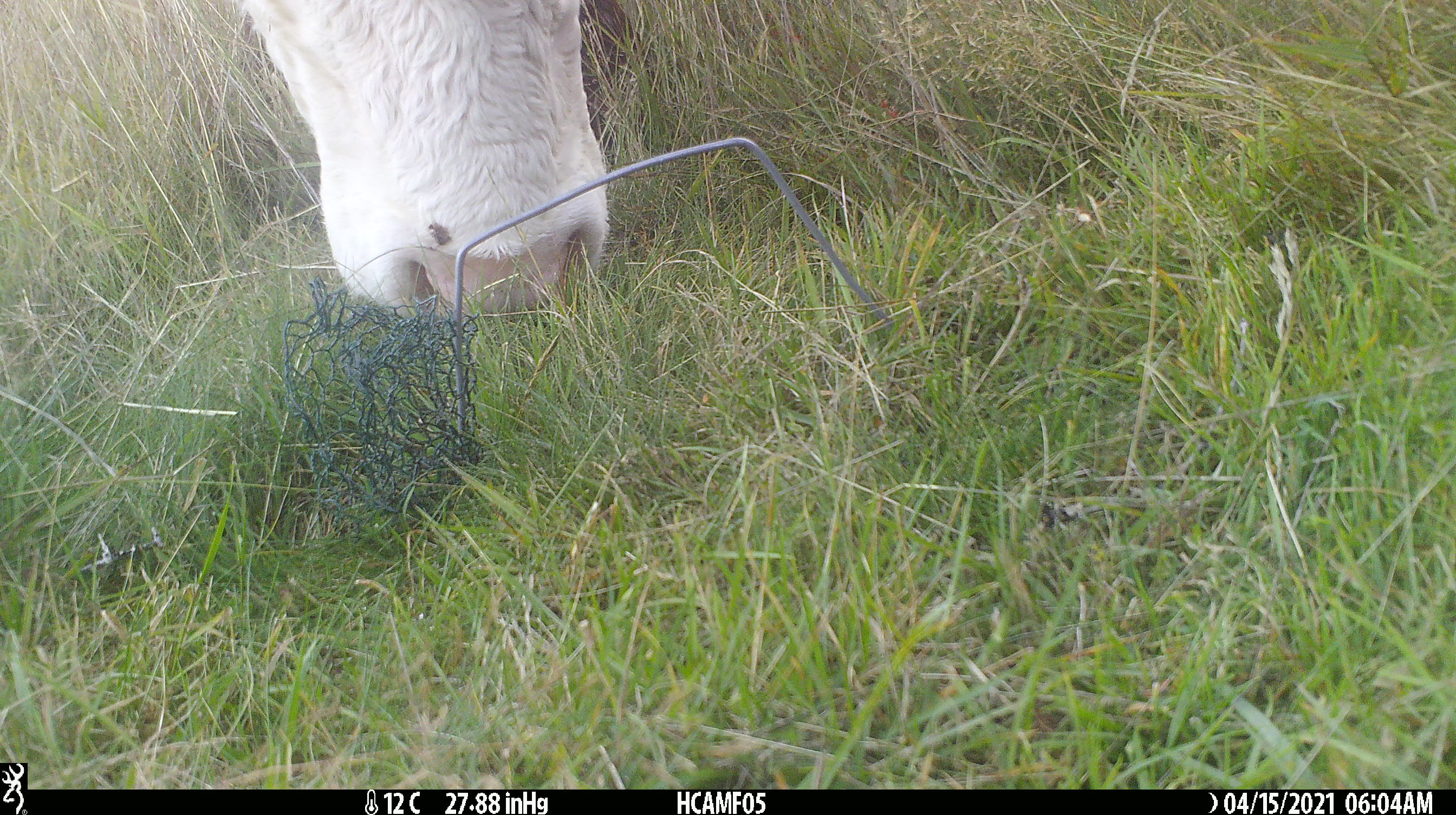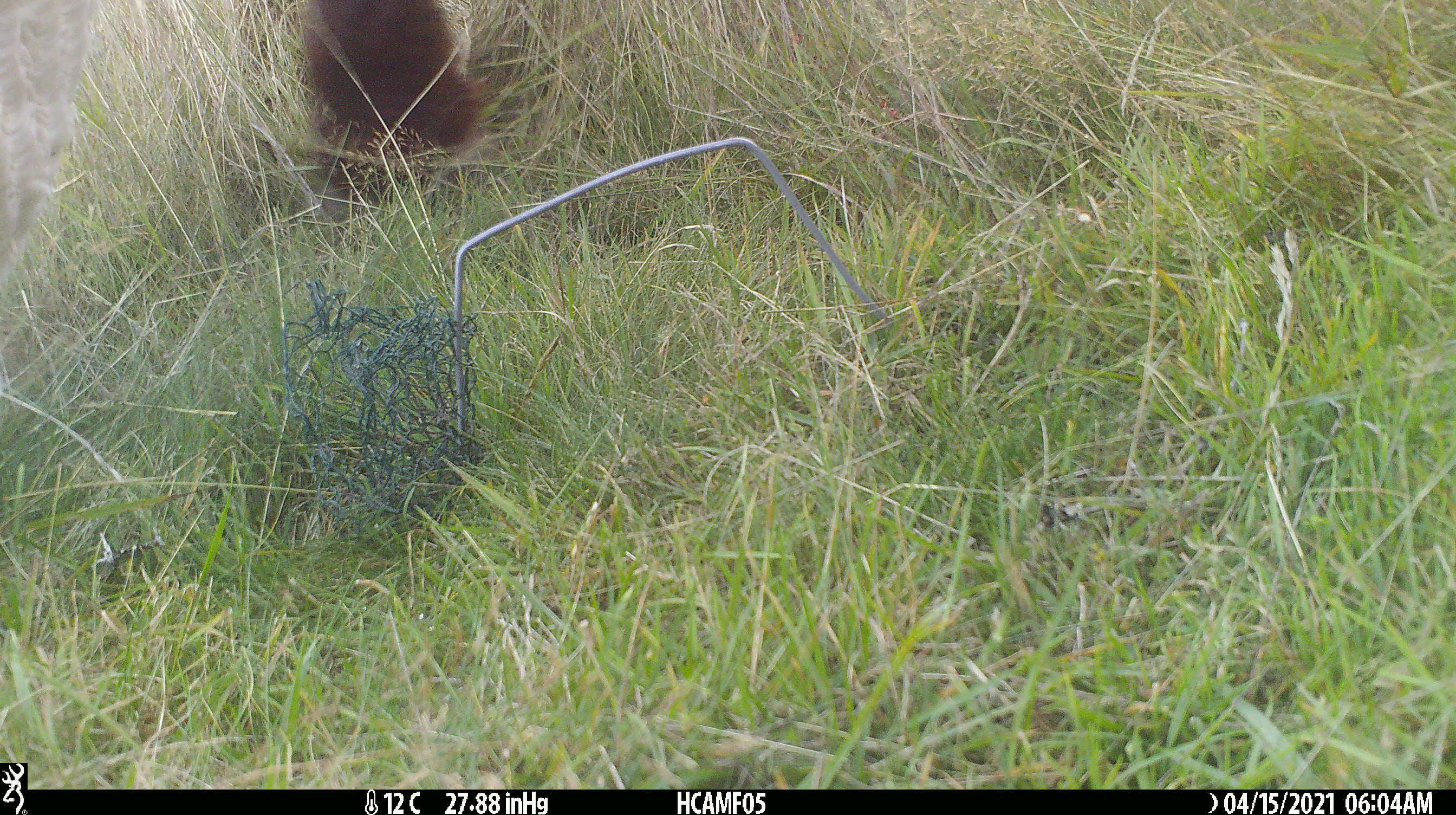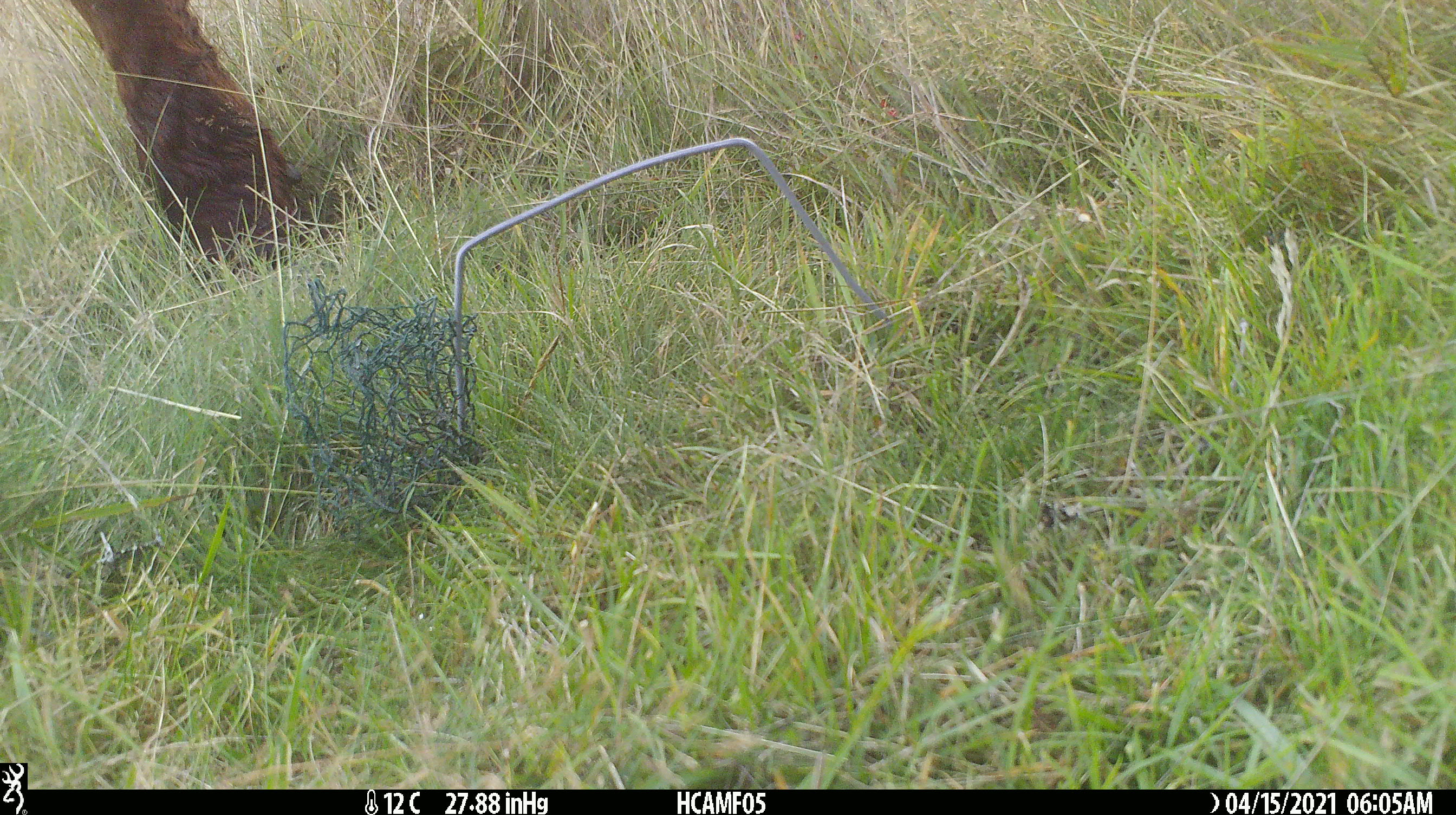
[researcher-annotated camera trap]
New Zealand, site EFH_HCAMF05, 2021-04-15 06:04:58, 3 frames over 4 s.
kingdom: Animalia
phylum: Chordata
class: Mammalia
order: Artiodactyla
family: Bovidae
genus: Bos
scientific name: Bos taurus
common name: domestic cow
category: cow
Cow (domestic cow) (Bos taurus).